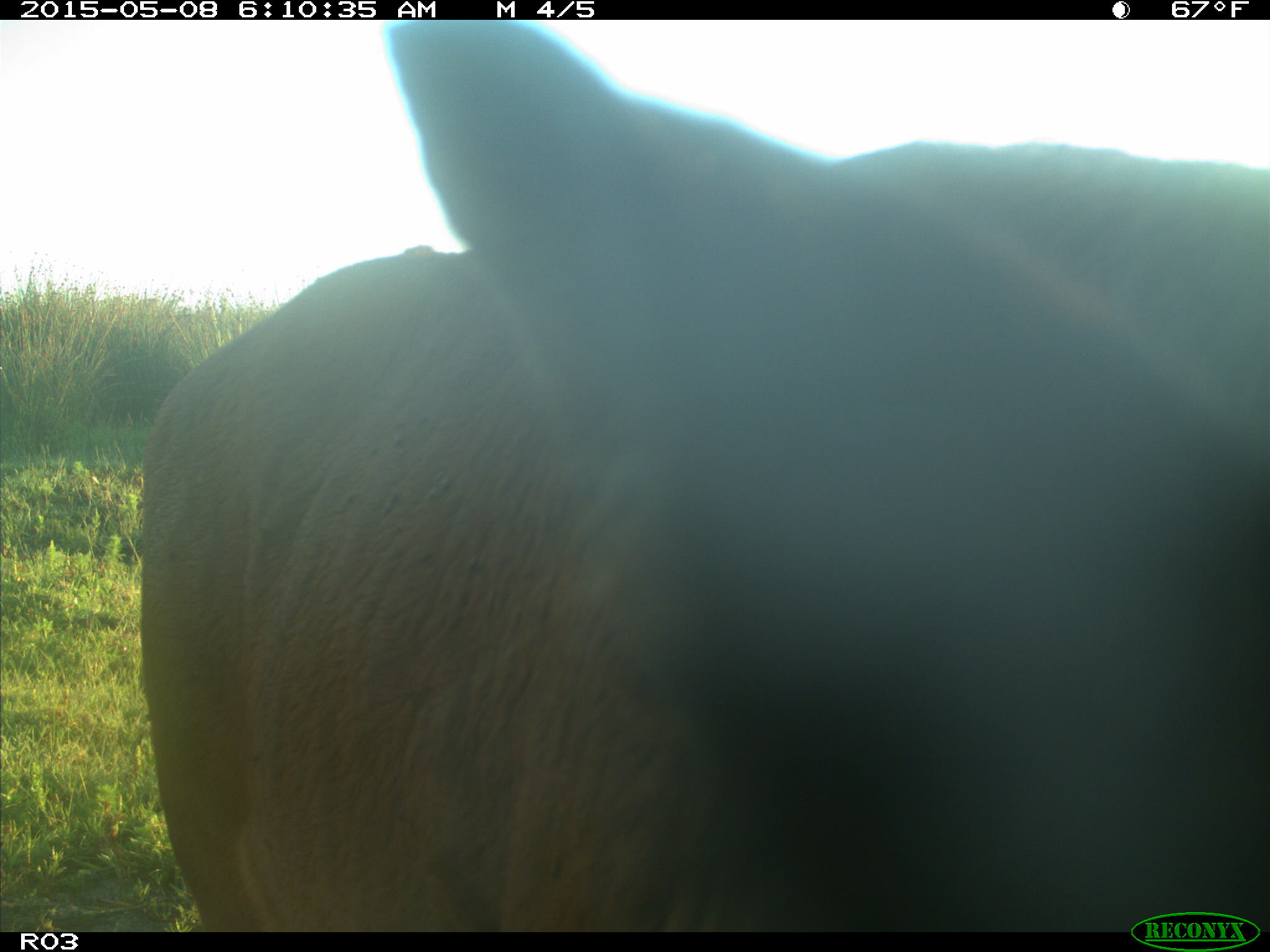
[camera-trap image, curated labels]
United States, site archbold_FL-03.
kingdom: Animalia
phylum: Chordata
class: Mammalia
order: Artiodactyla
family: Bovidae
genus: Bos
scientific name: Bos taurus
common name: domestic cow